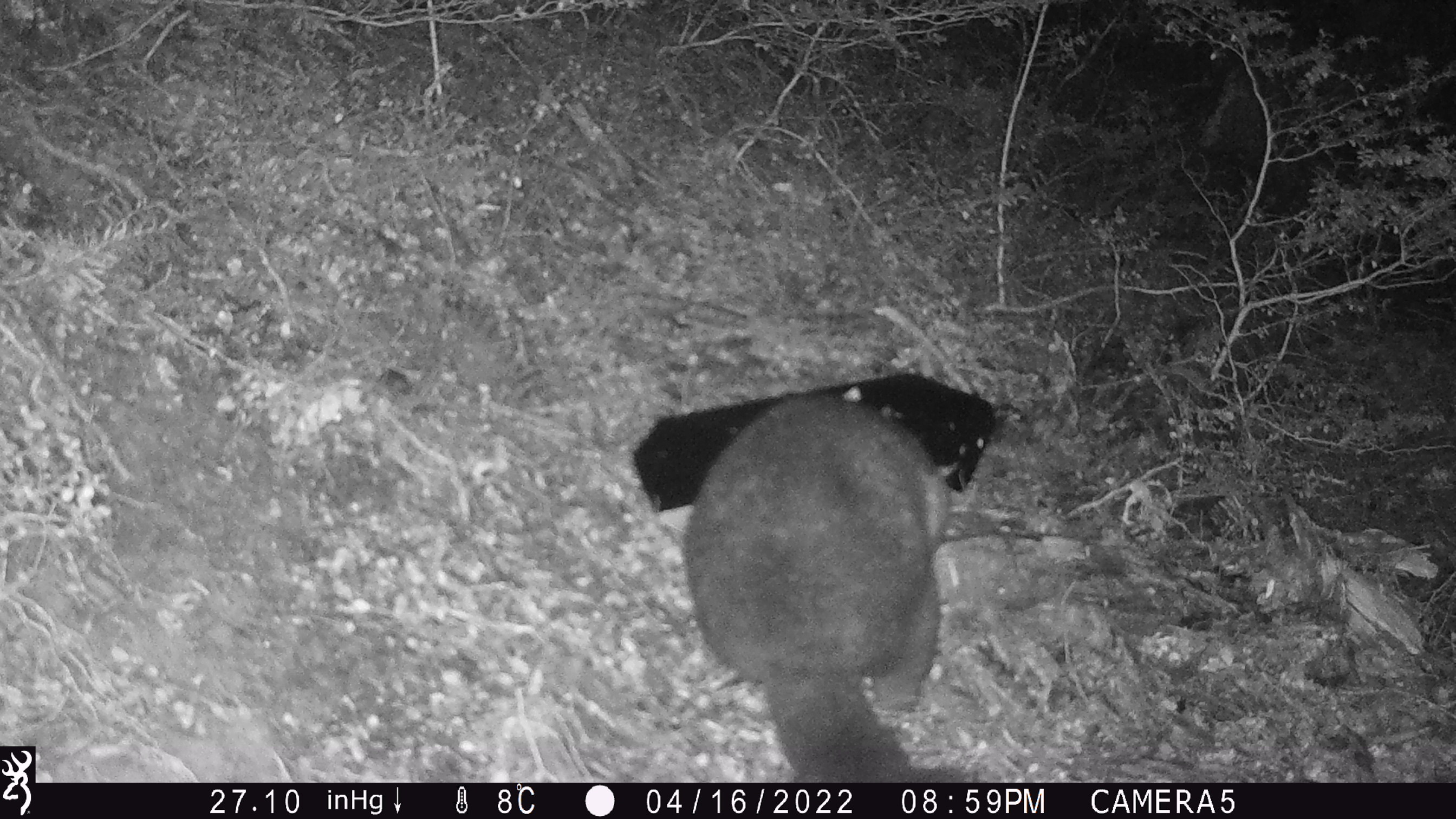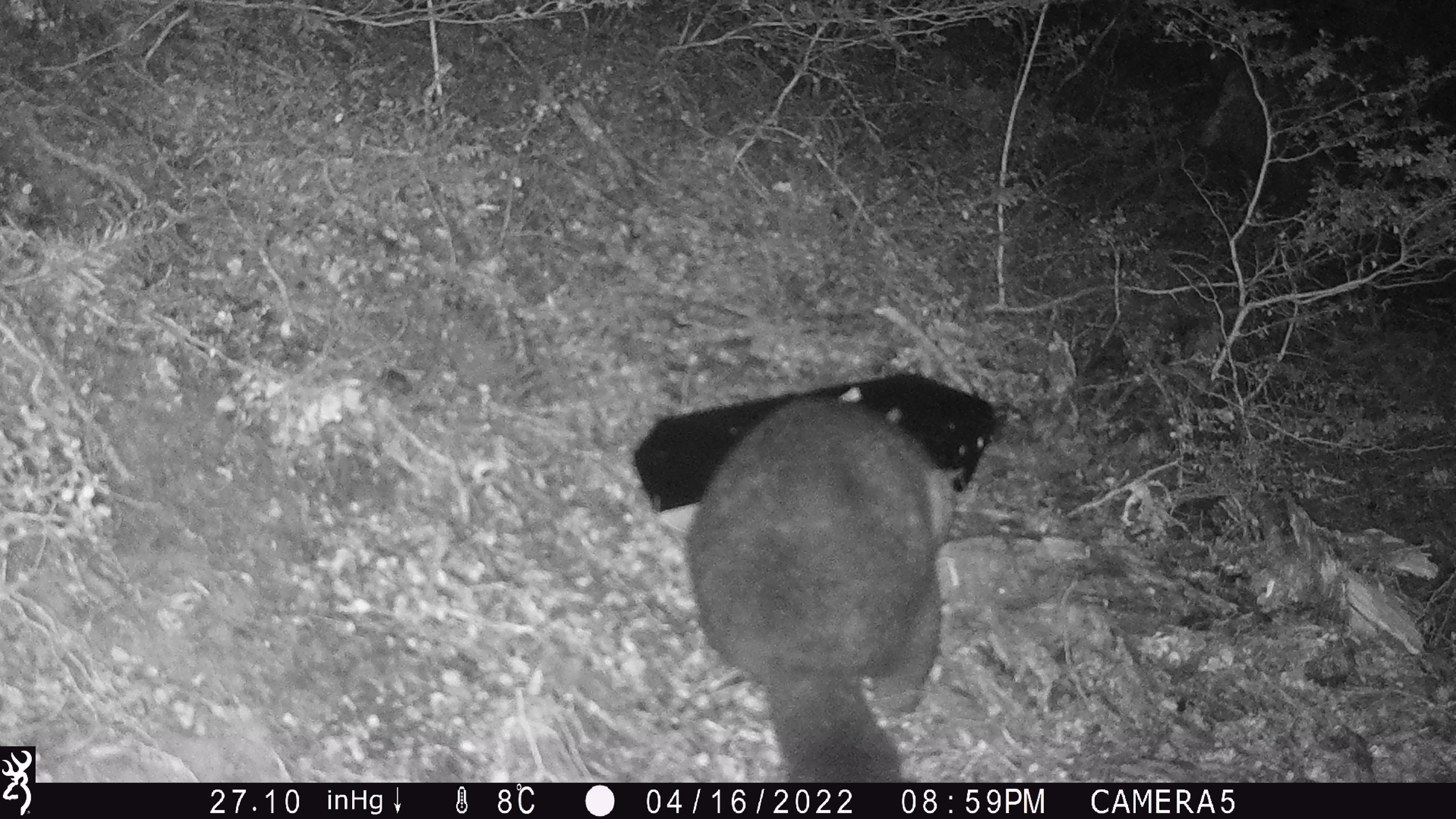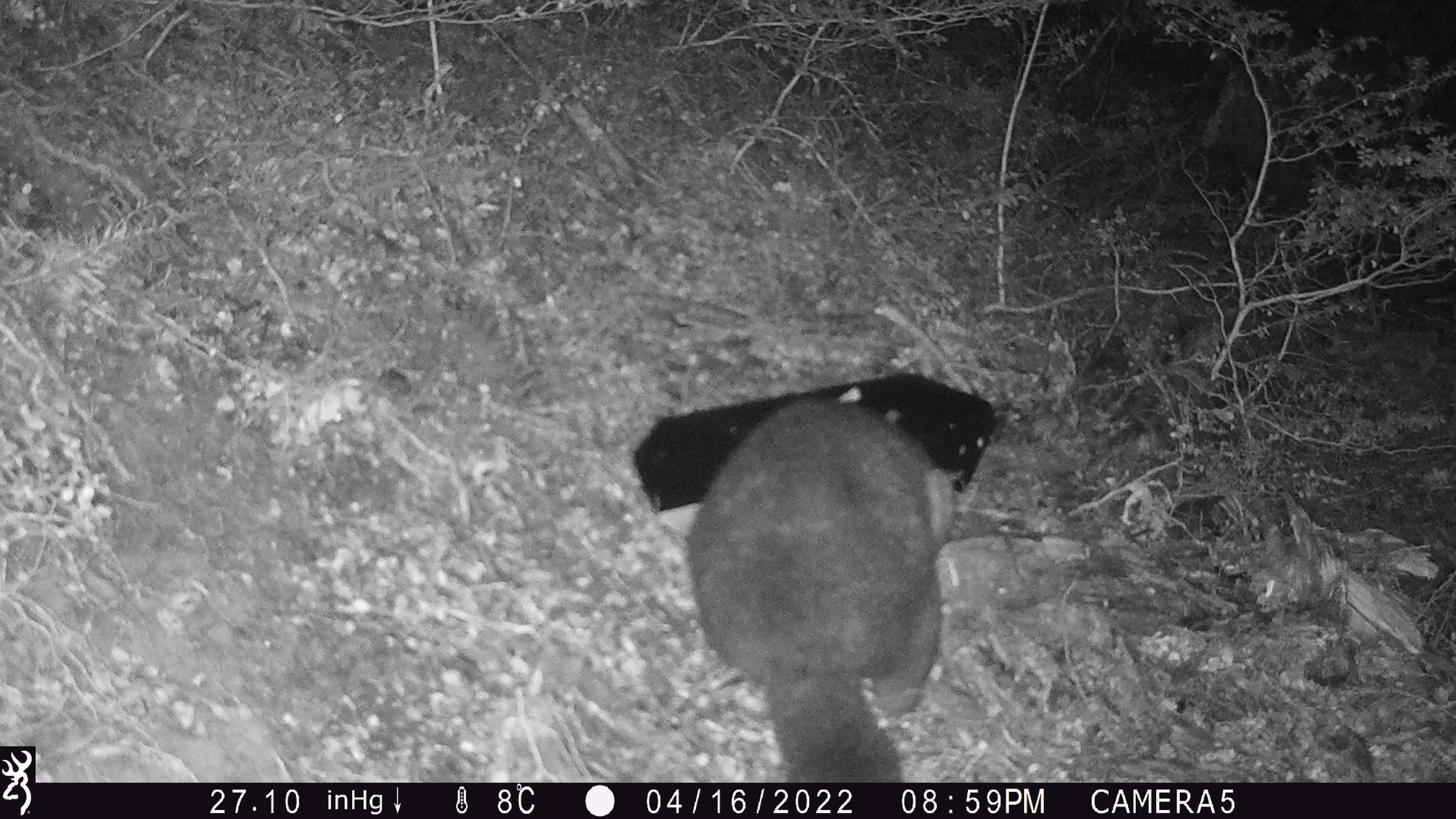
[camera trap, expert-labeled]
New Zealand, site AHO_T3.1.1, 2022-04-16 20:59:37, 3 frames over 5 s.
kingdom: Animalia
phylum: Chordata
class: Mammalia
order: Diprotodontia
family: Phalangeridae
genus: Trichosurus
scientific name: Trichosurus vulpecula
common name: common brushtail possum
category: possum